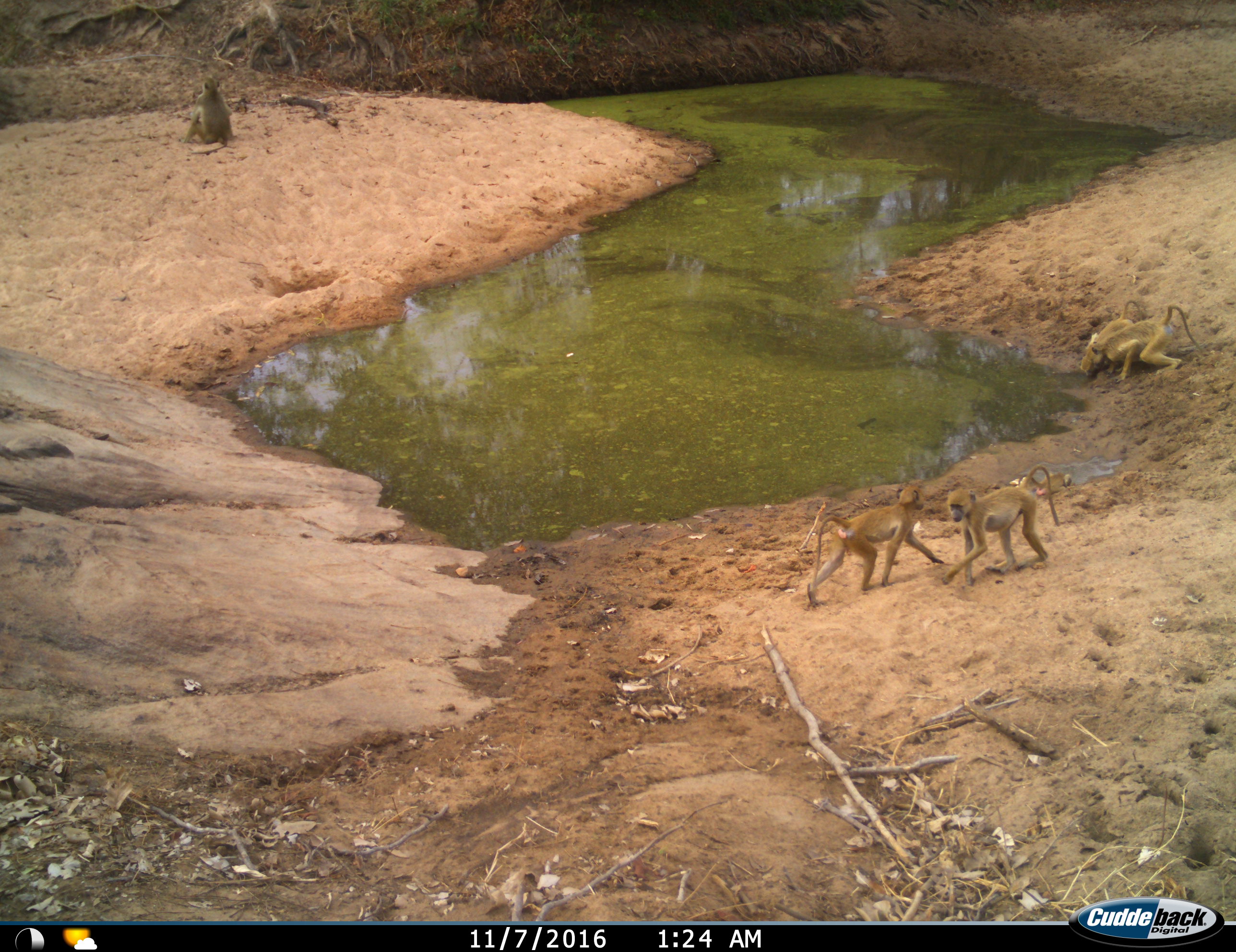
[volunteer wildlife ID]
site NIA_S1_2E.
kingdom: Animalia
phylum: Chordata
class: Mammalia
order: Primates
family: Cercopithecidae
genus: Papio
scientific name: Papio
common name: baboon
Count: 5.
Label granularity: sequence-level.